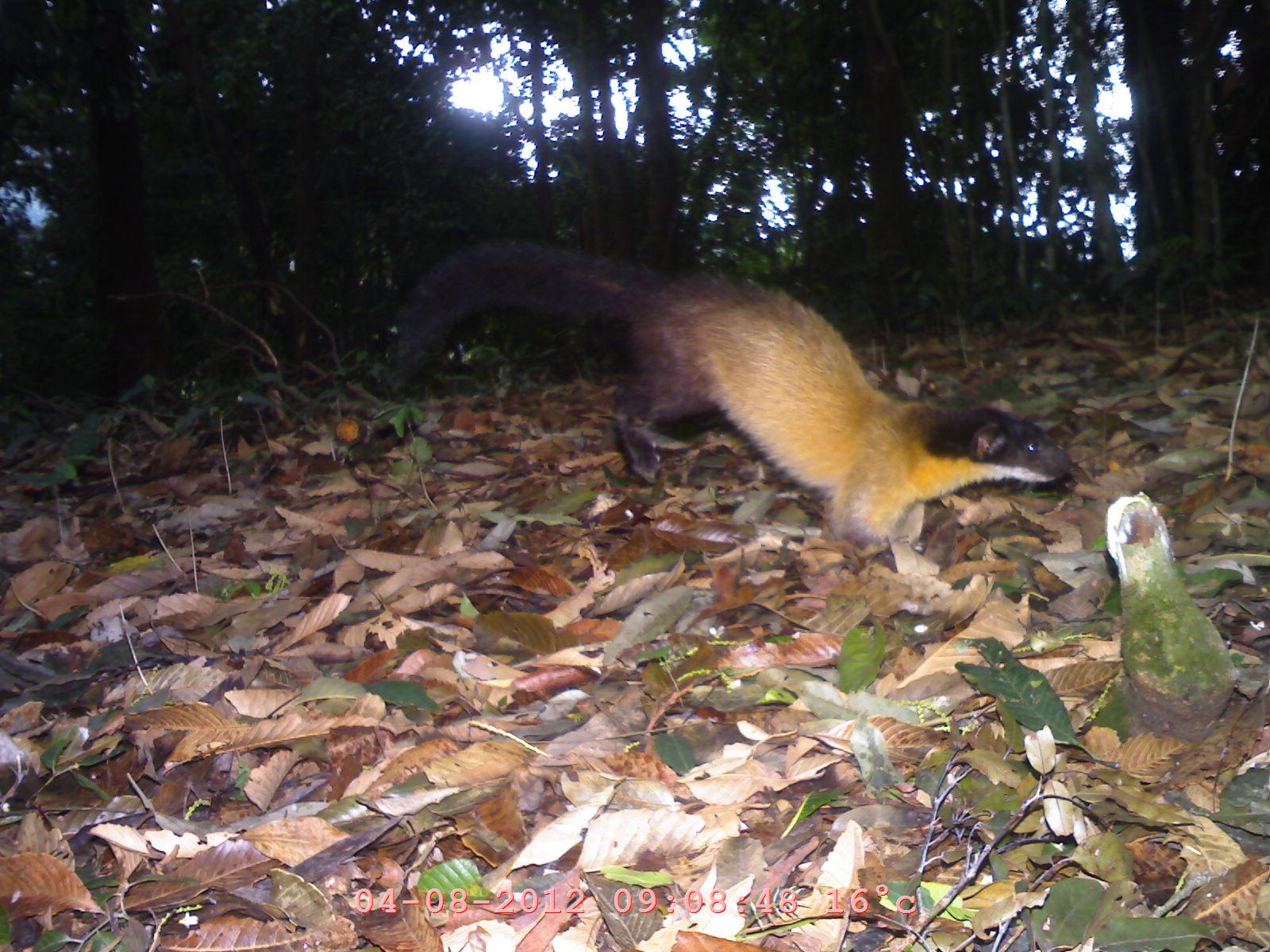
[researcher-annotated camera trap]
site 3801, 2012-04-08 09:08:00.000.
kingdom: Animalia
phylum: Chordata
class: Mammalia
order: Carnivora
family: Mustelidae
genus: Martes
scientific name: Martes flavigula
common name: yellow-throated marten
Martes flavigula (yellow-throated marten), count 1.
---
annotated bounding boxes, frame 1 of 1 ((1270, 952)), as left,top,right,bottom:
martes flavigula: 364,234,1078,564